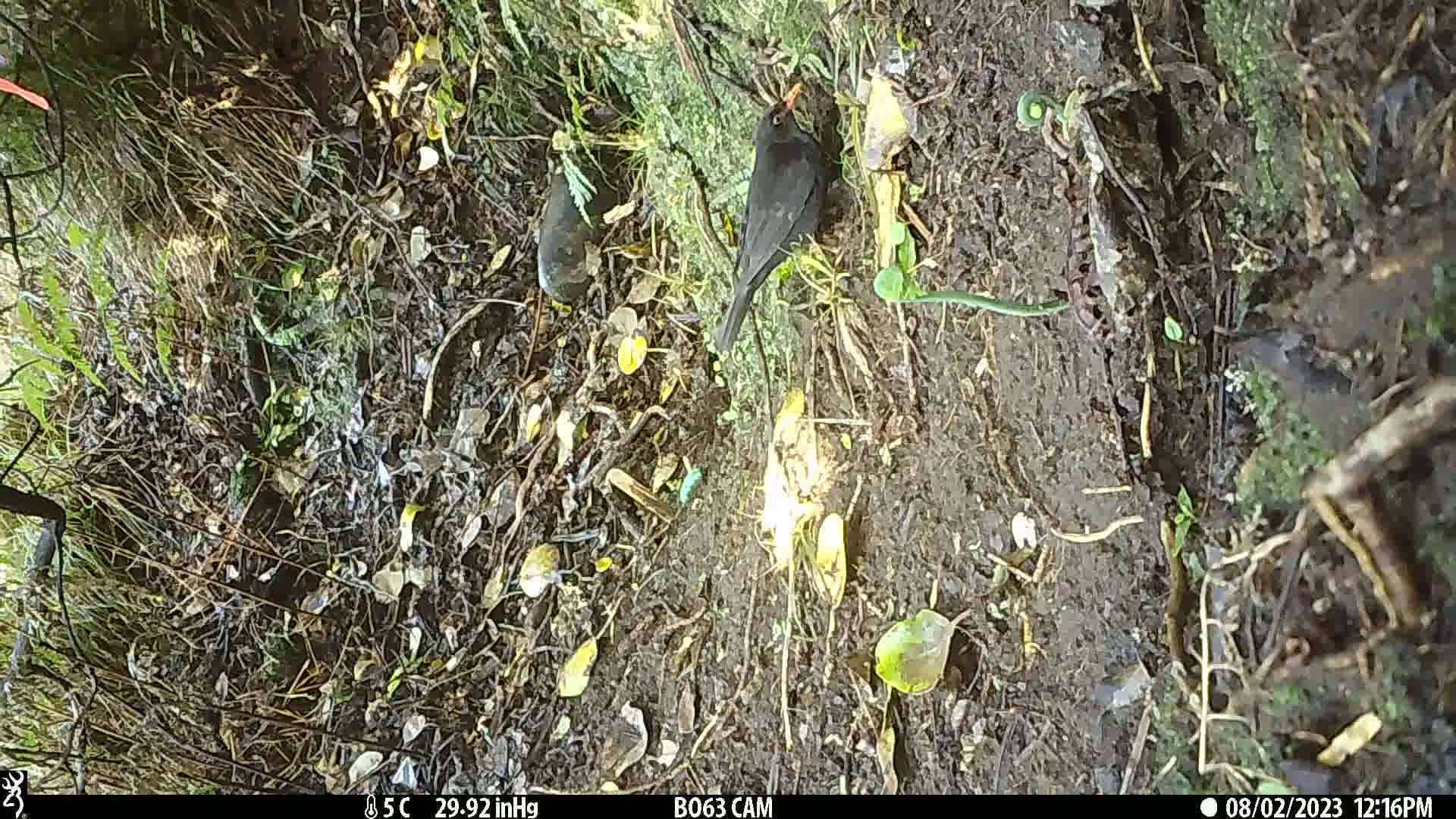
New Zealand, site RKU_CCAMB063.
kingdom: Animalia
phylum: Chordata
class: Aves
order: Passeriformes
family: Turdidae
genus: Turdus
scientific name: Turdus merula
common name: eurasian blackbird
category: blackbird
Blackbird (eurasian blackbird) (Turdus merula).